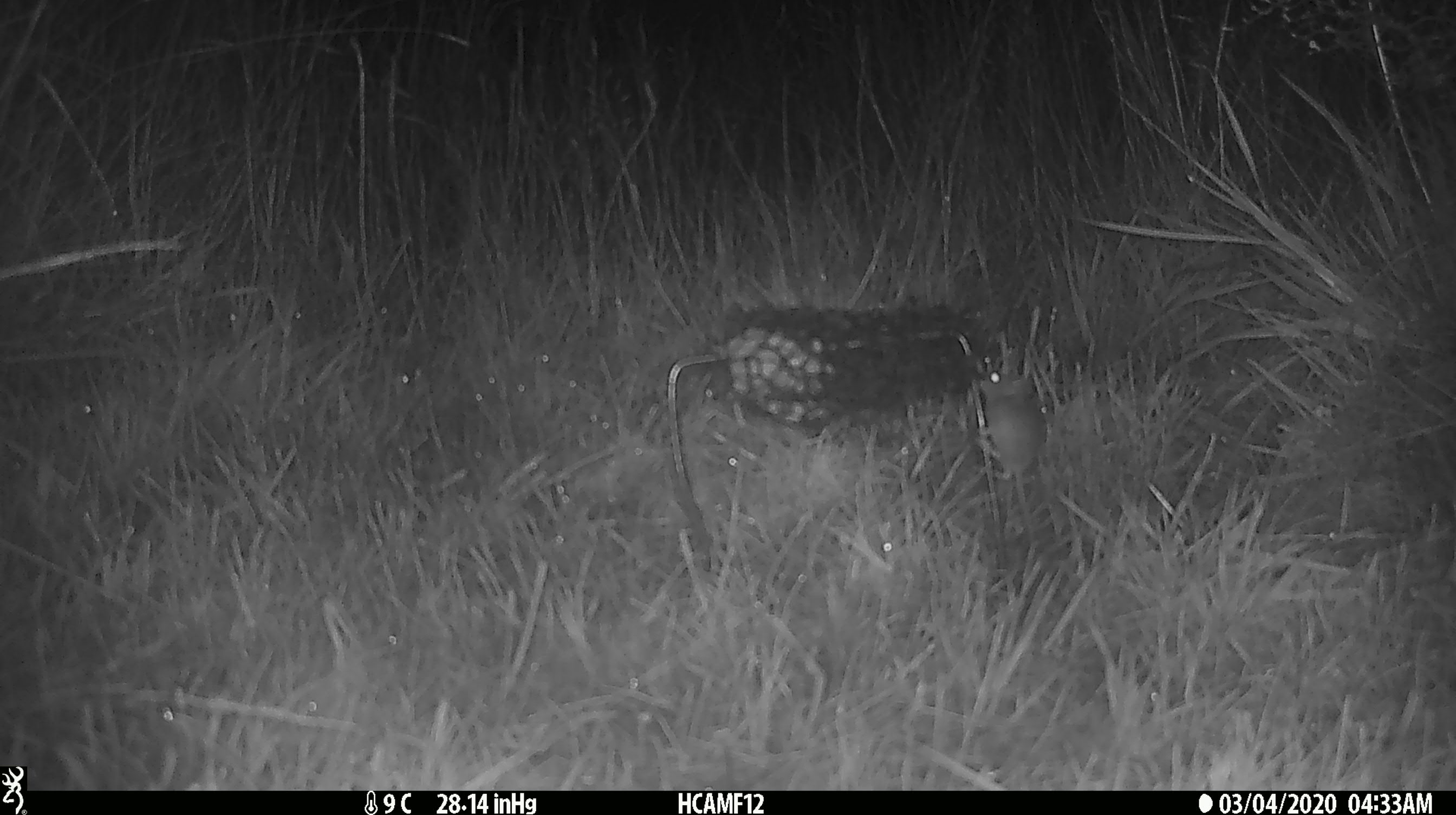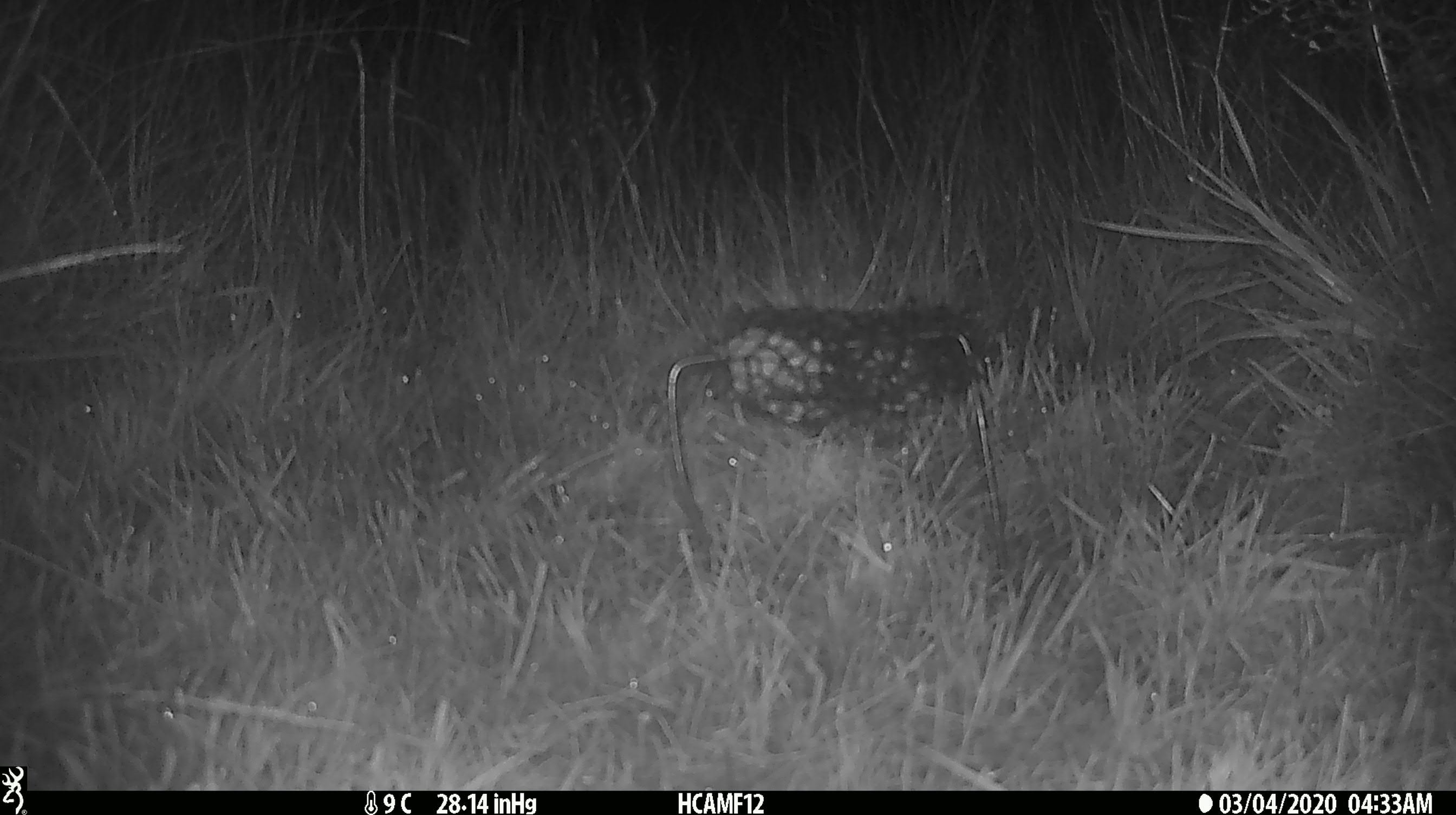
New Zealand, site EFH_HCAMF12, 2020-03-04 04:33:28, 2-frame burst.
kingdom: Animalia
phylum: Chordata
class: Mammalia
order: Rodentia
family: Muridae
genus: Mus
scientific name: Mus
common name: mouse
Mouse (Mus).